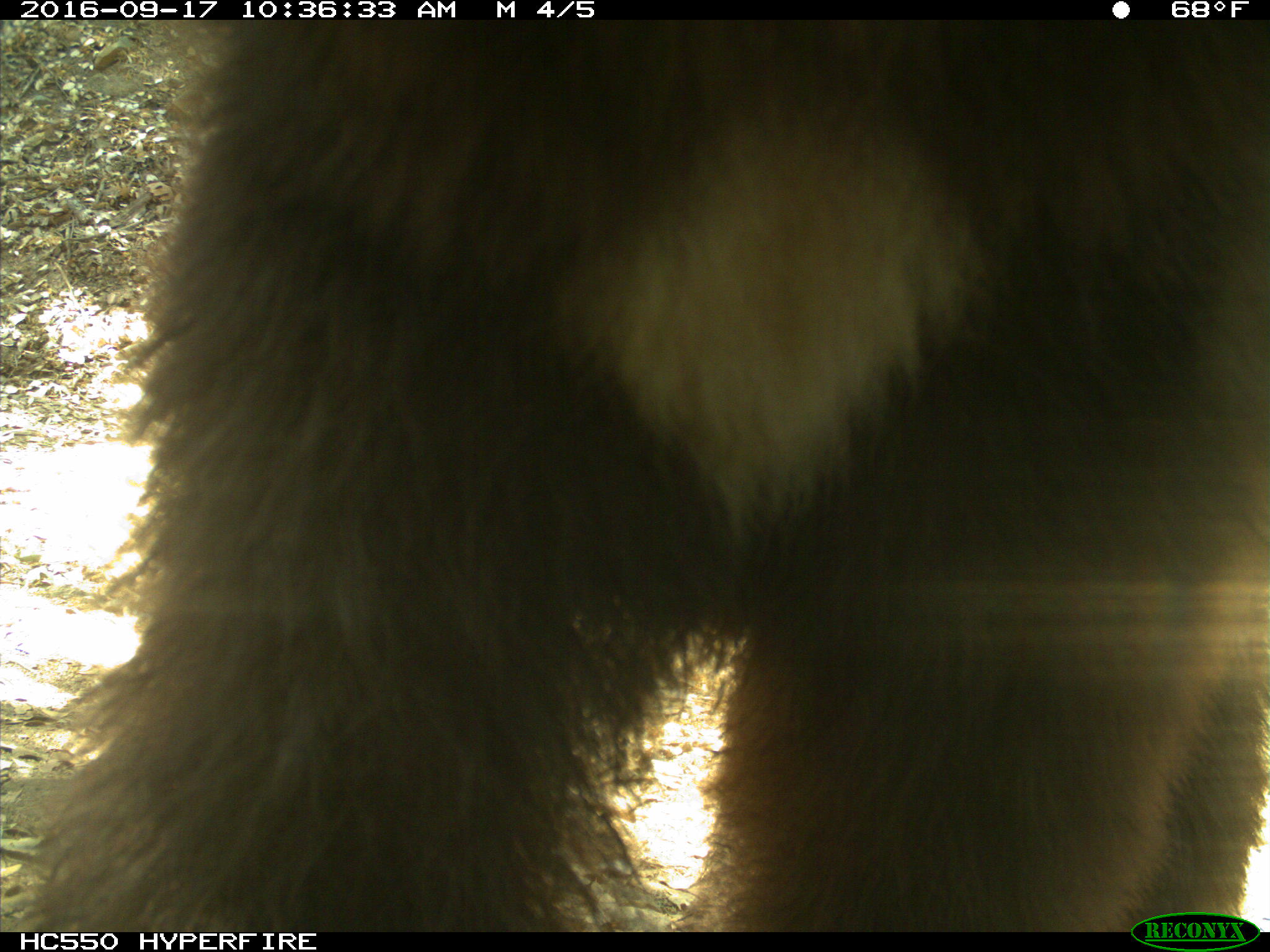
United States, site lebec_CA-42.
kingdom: Animalia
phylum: Chordata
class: Mammalia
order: Carnivora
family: Ursidae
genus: Ursus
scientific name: Ursus americanus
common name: american black bear